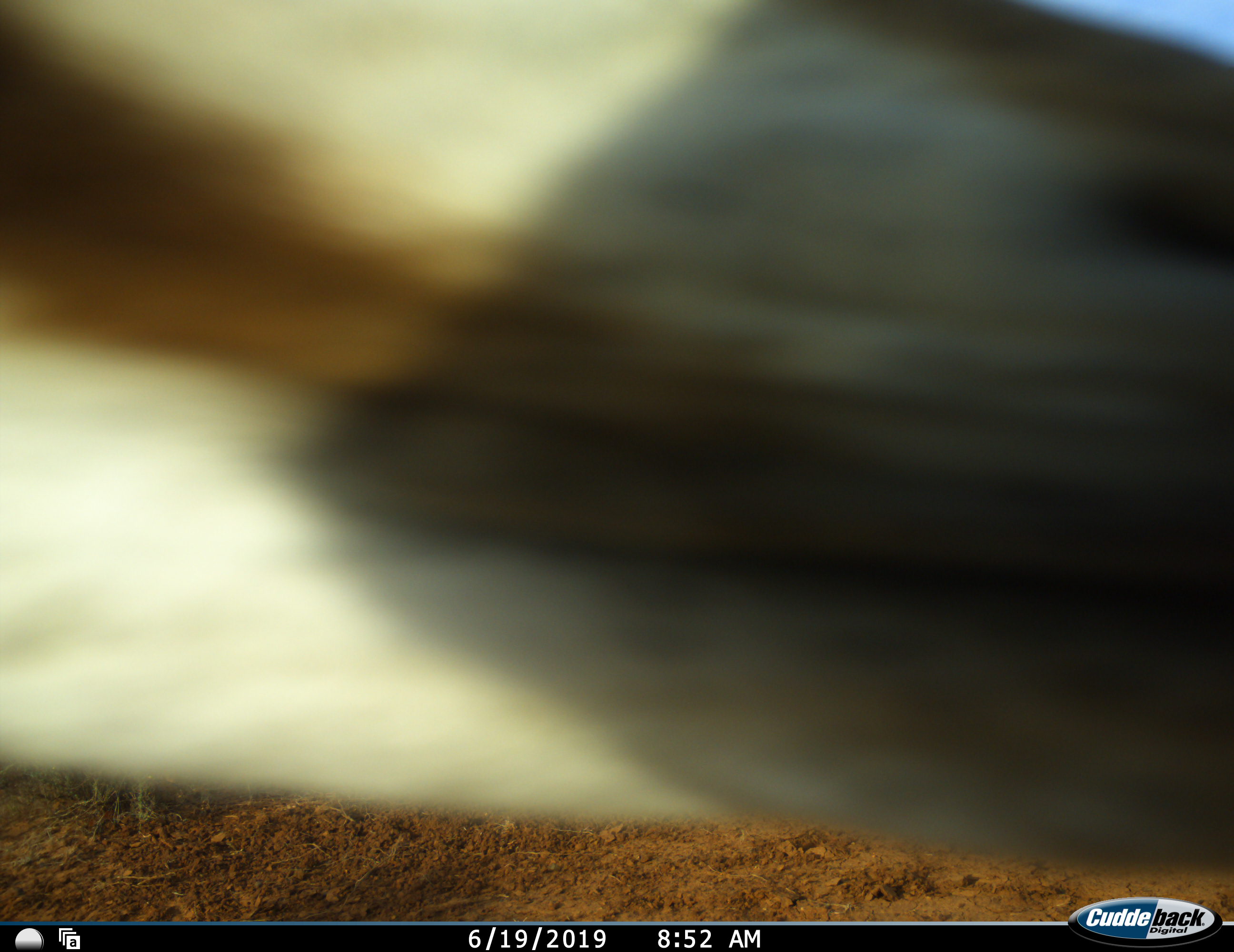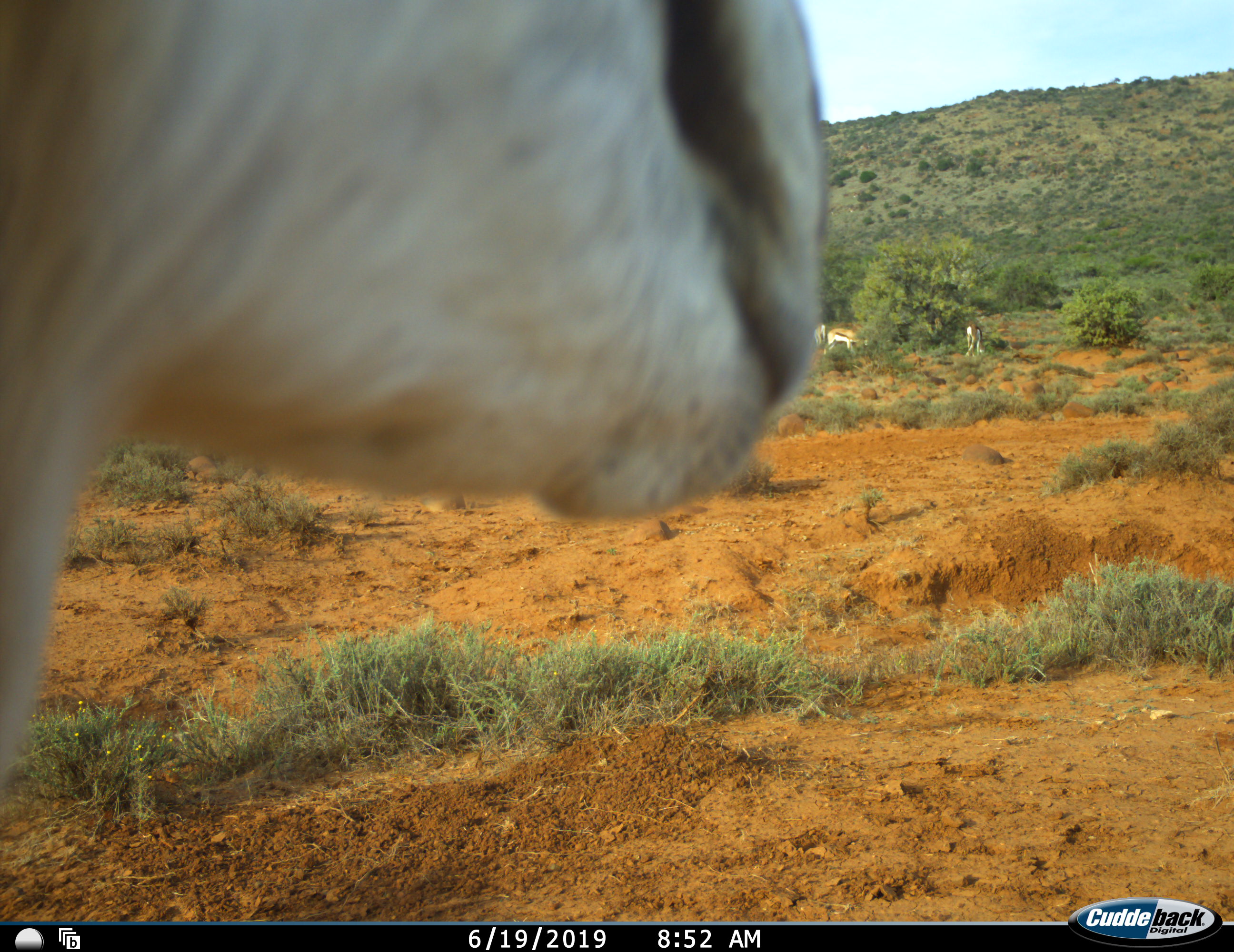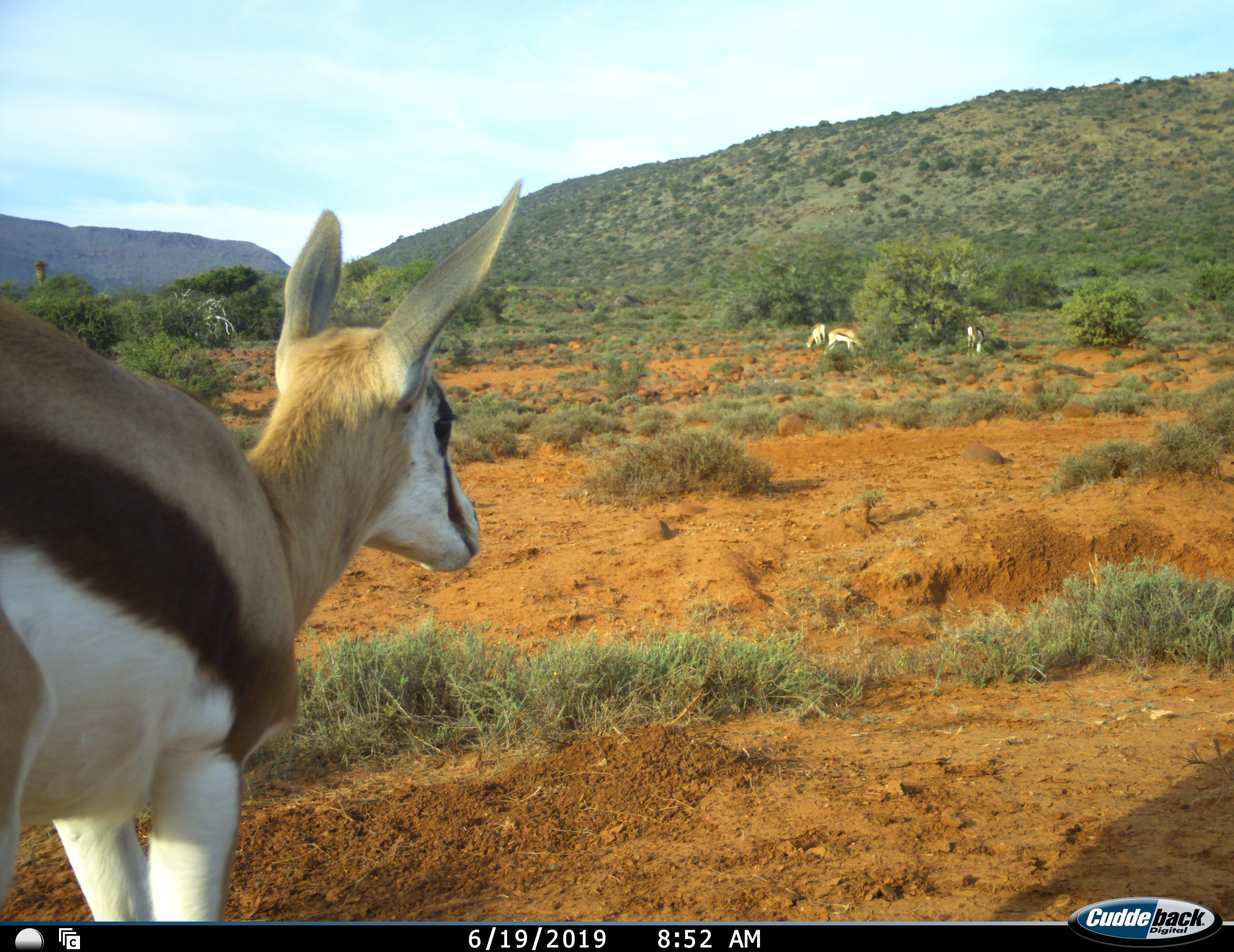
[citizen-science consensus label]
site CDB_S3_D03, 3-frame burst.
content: unidentified animal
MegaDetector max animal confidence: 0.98